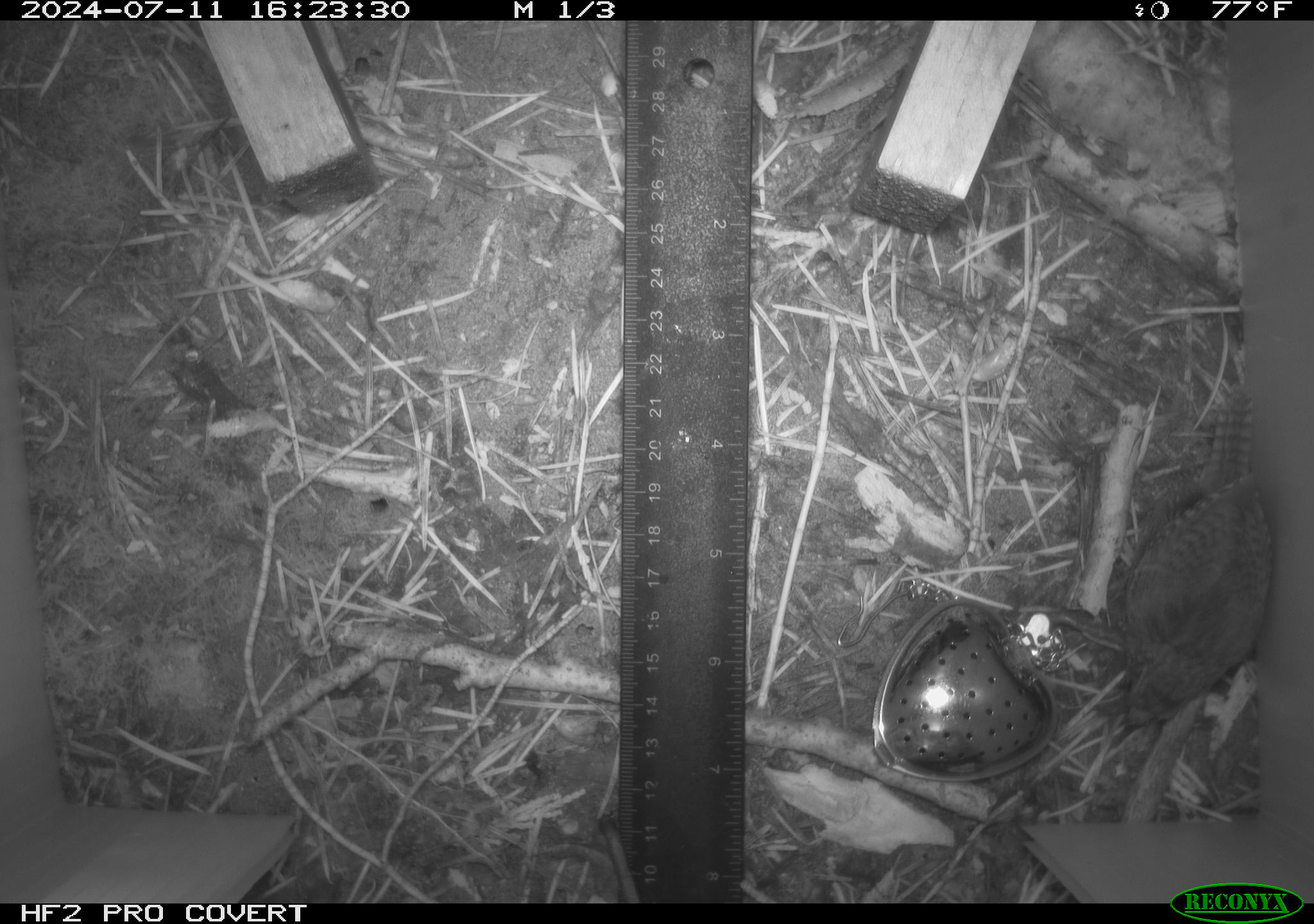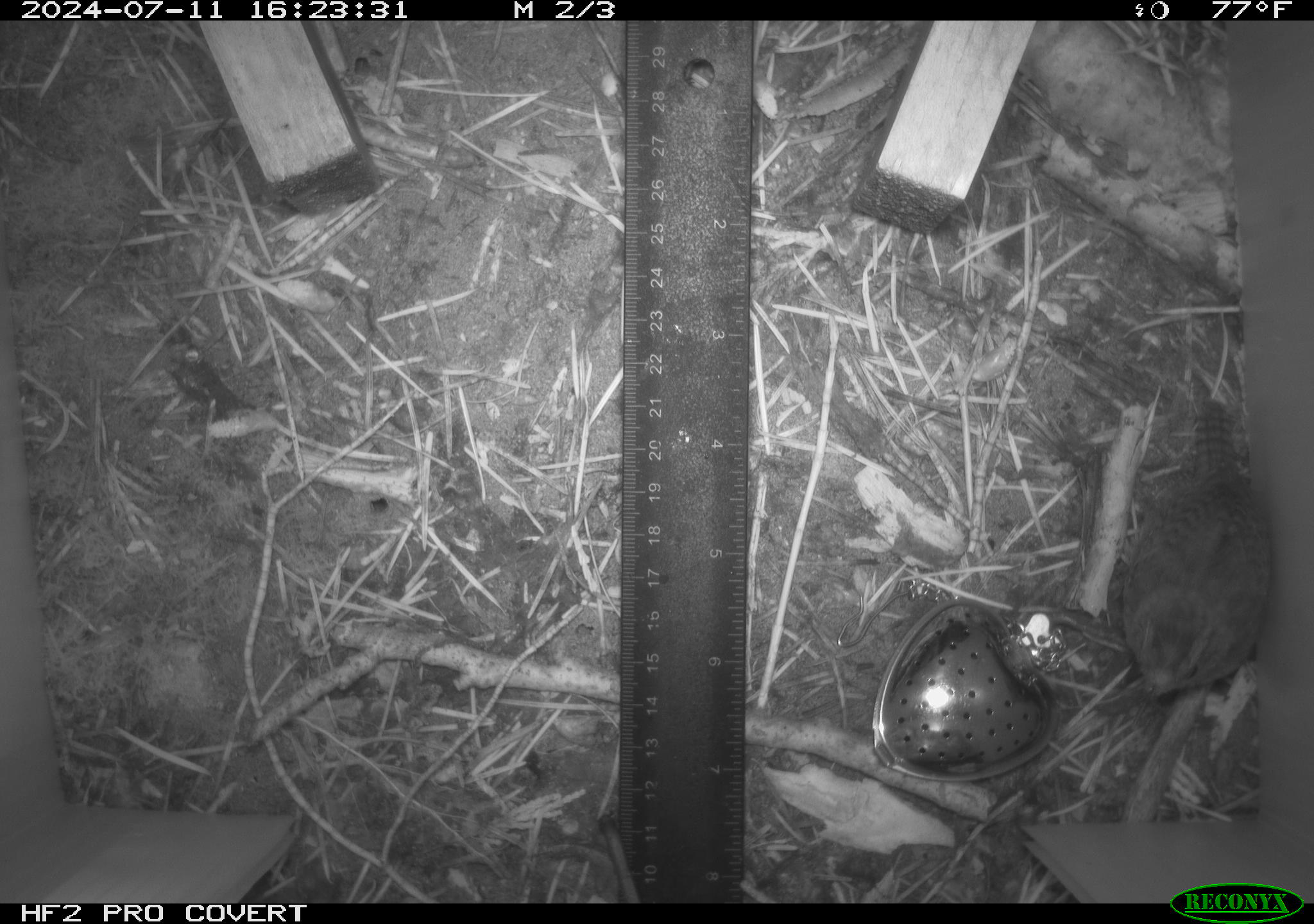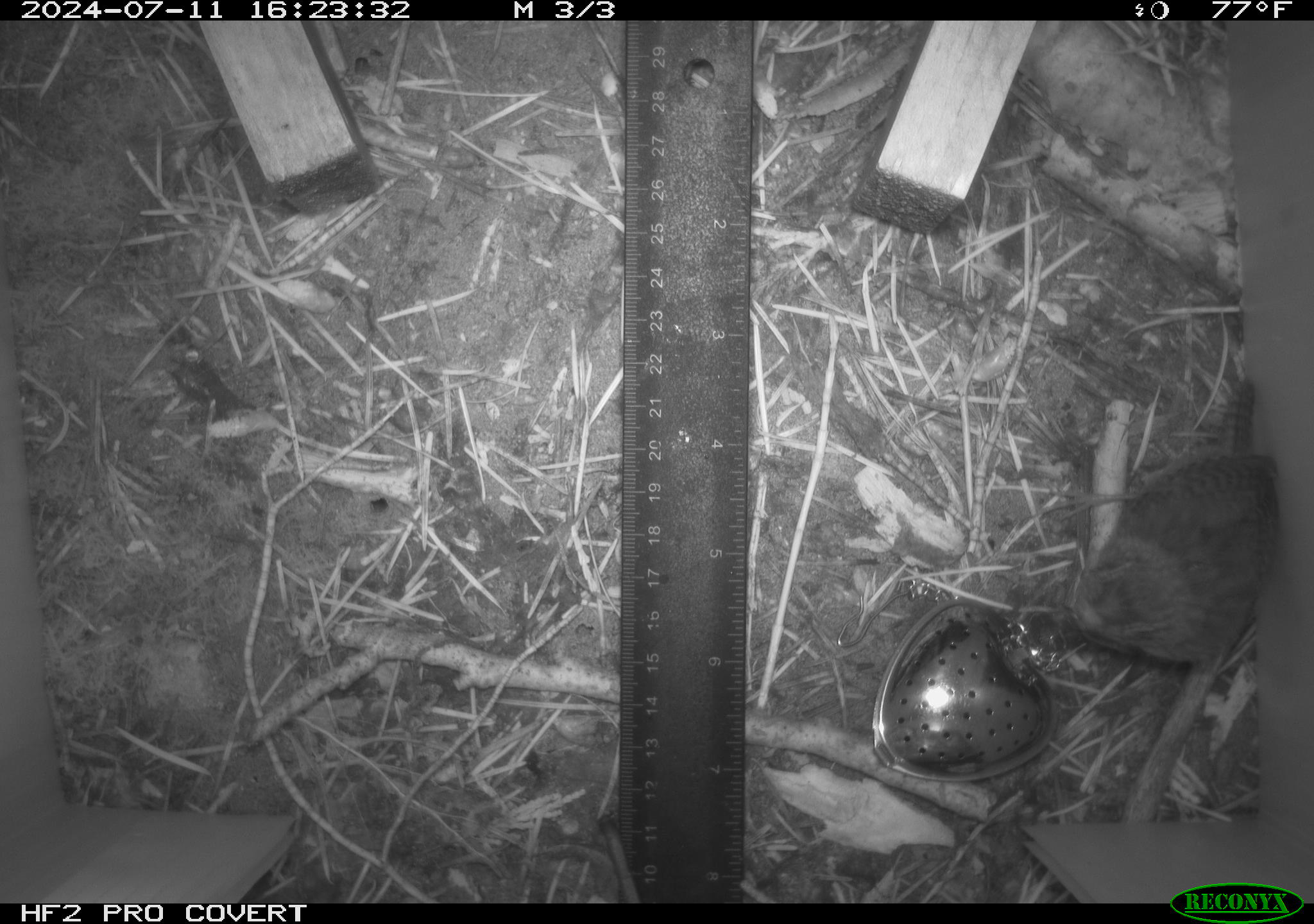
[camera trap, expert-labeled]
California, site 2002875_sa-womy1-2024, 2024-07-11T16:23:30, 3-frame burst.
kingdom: Animalia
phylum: Chordata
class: Aves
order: Passeriformes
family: Troglodytidae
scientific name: Troglodytidae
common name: wren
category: troglodytidae family